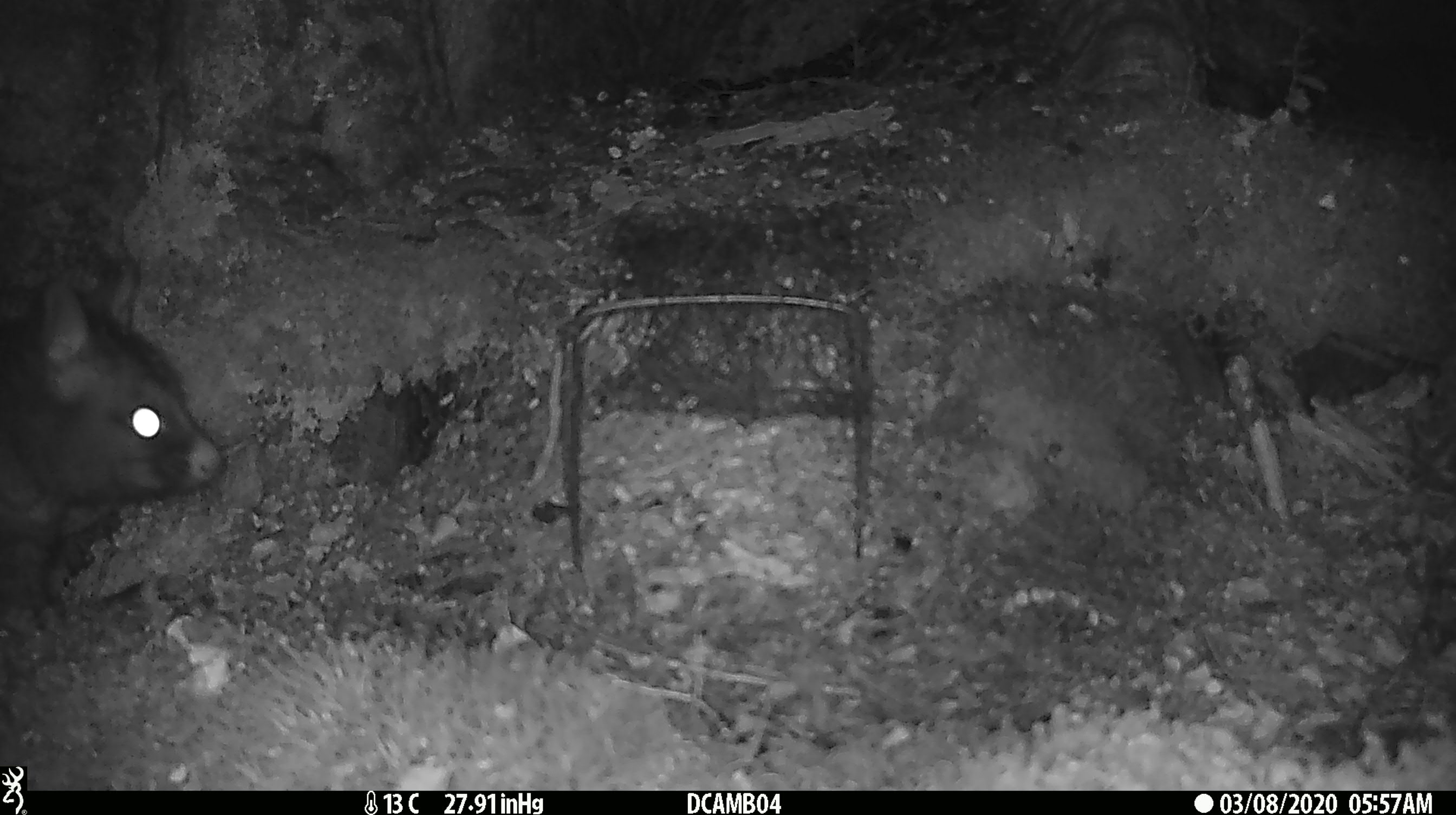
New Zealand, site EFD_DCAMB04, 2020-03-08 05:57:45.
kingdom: Animalia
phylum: Chordata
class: Mammalia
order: Diprotodontia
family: Phalangeridae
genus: Trichosurus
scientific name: Trichosurus vulpecula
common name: common brushtail possum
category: possum